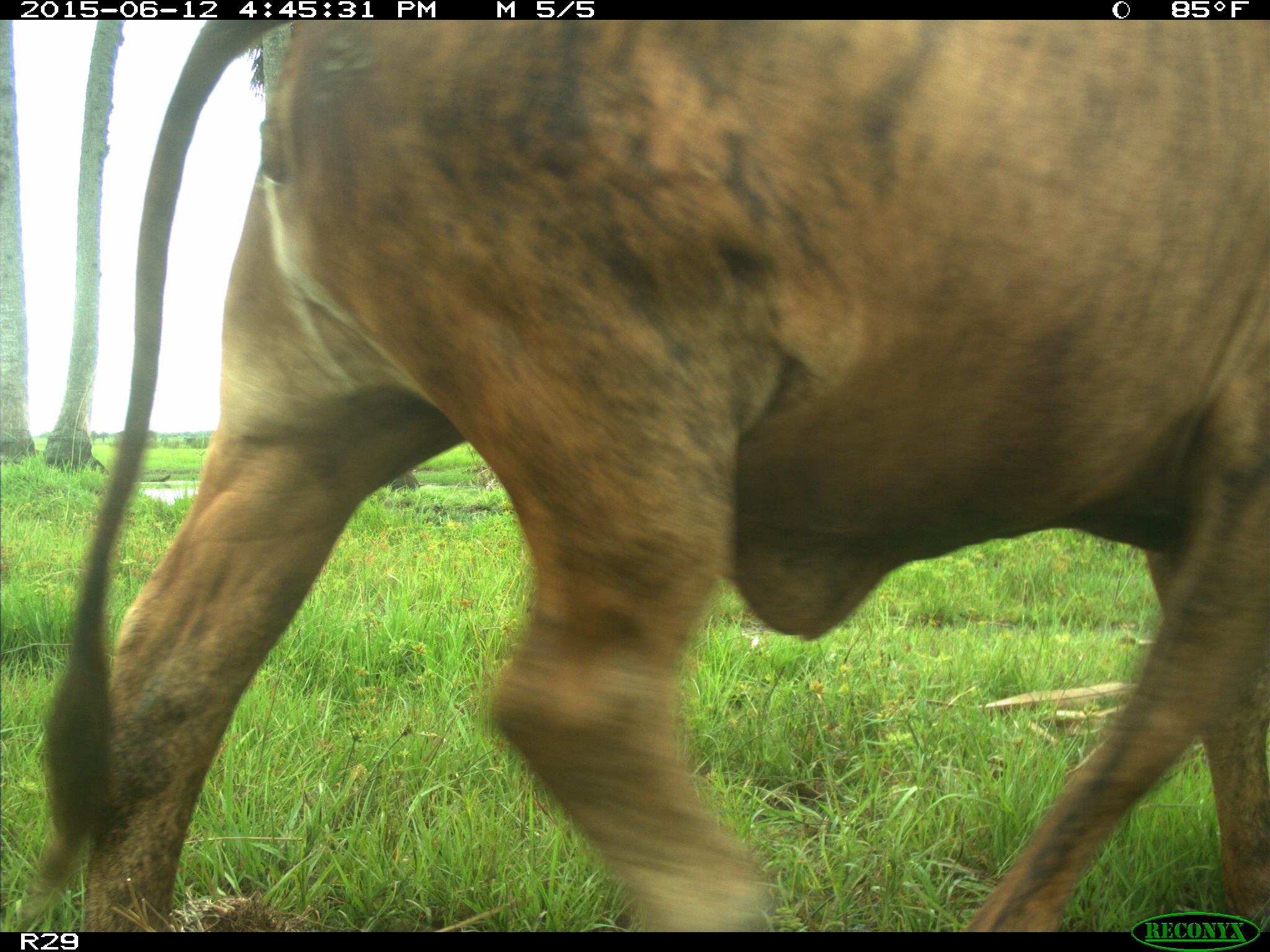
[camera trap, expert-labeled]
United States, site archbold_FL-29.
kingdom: Animalia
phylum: Chordata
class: Mammalia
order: Artiodactyla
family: Bovidae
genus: Bos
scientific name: Bos taurus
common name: domestic cow